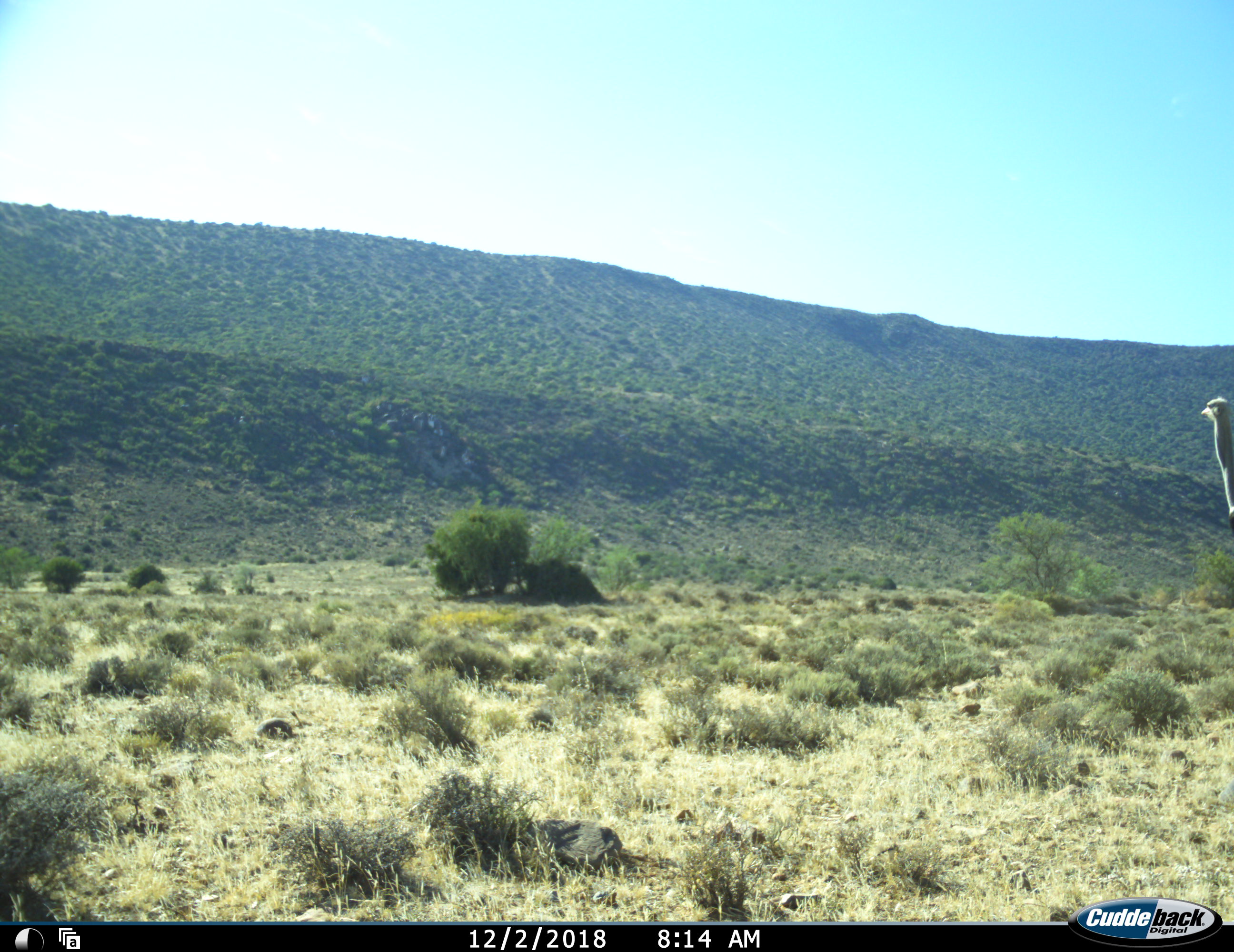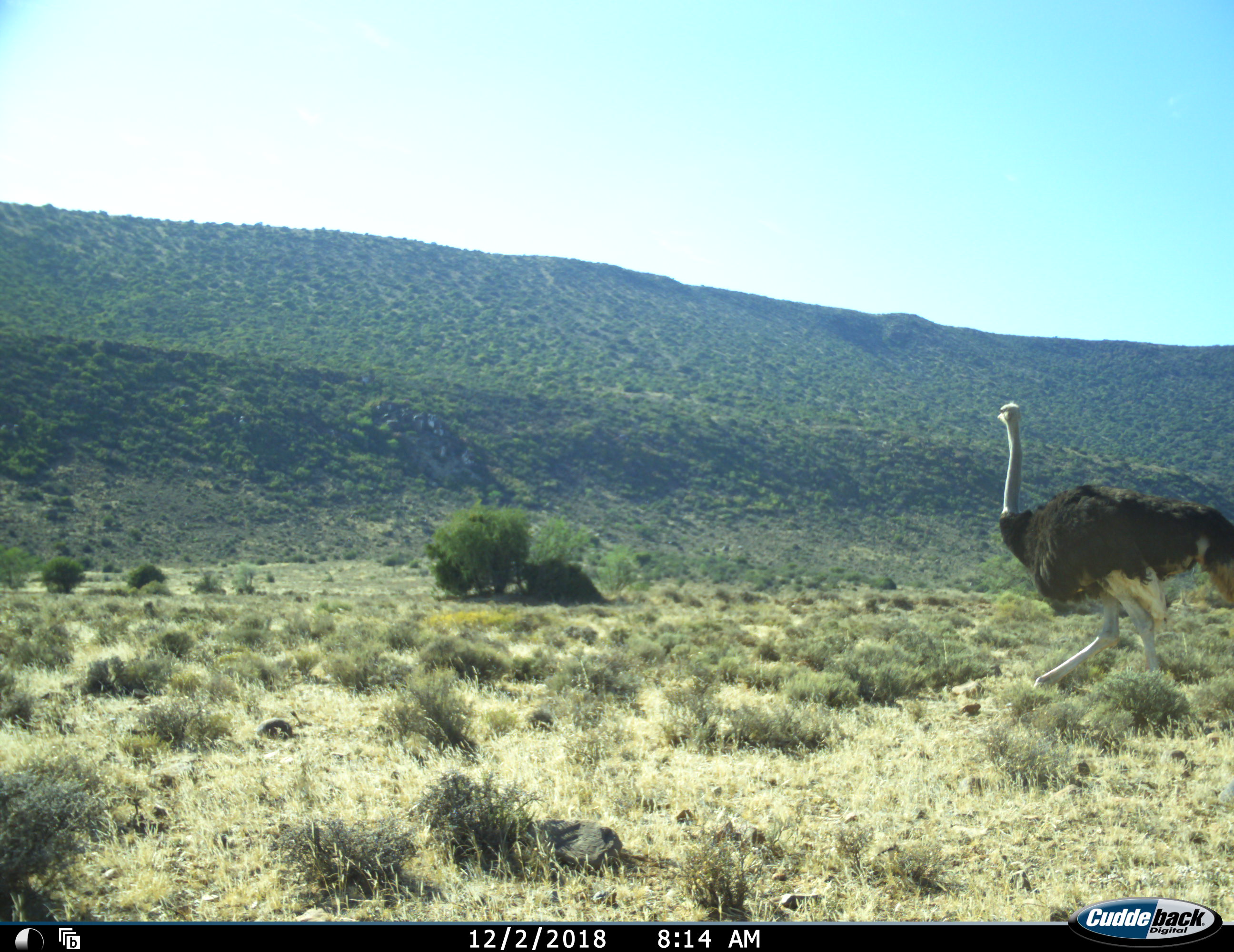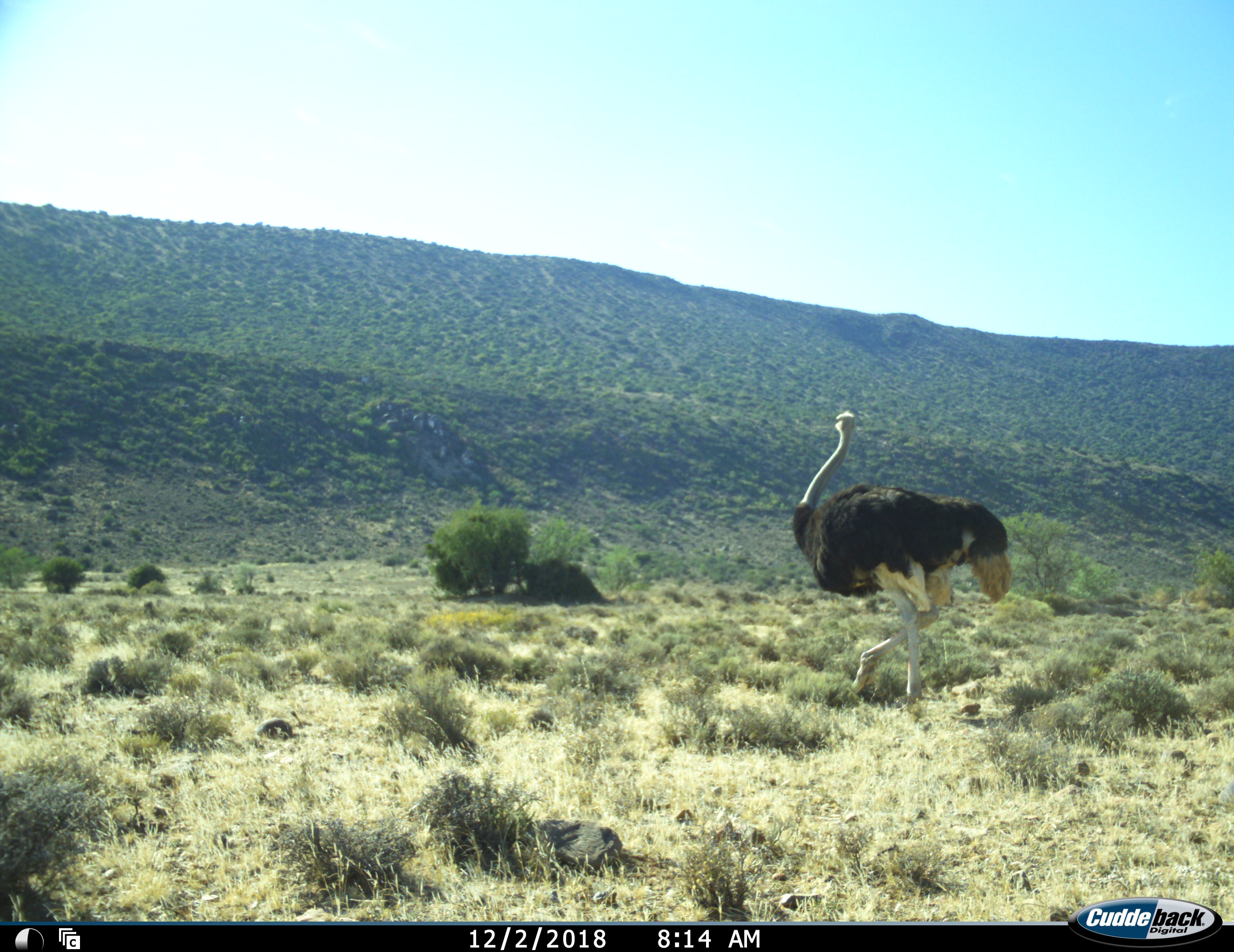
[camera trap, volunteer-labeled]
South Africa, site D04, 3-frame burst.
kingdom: Animalia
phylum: Chordata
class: Aves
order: Struthioniformes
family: Struthionidae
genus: Struthio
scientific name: Struthio camelus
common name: ostrich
Ostrich (Struthio camelus), count 1. Behavior (volunteer vote fractions): standing 10%, resting 0%, moving 100%, interacting 0%. Young present (vote fraction): 0%. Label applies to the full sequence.